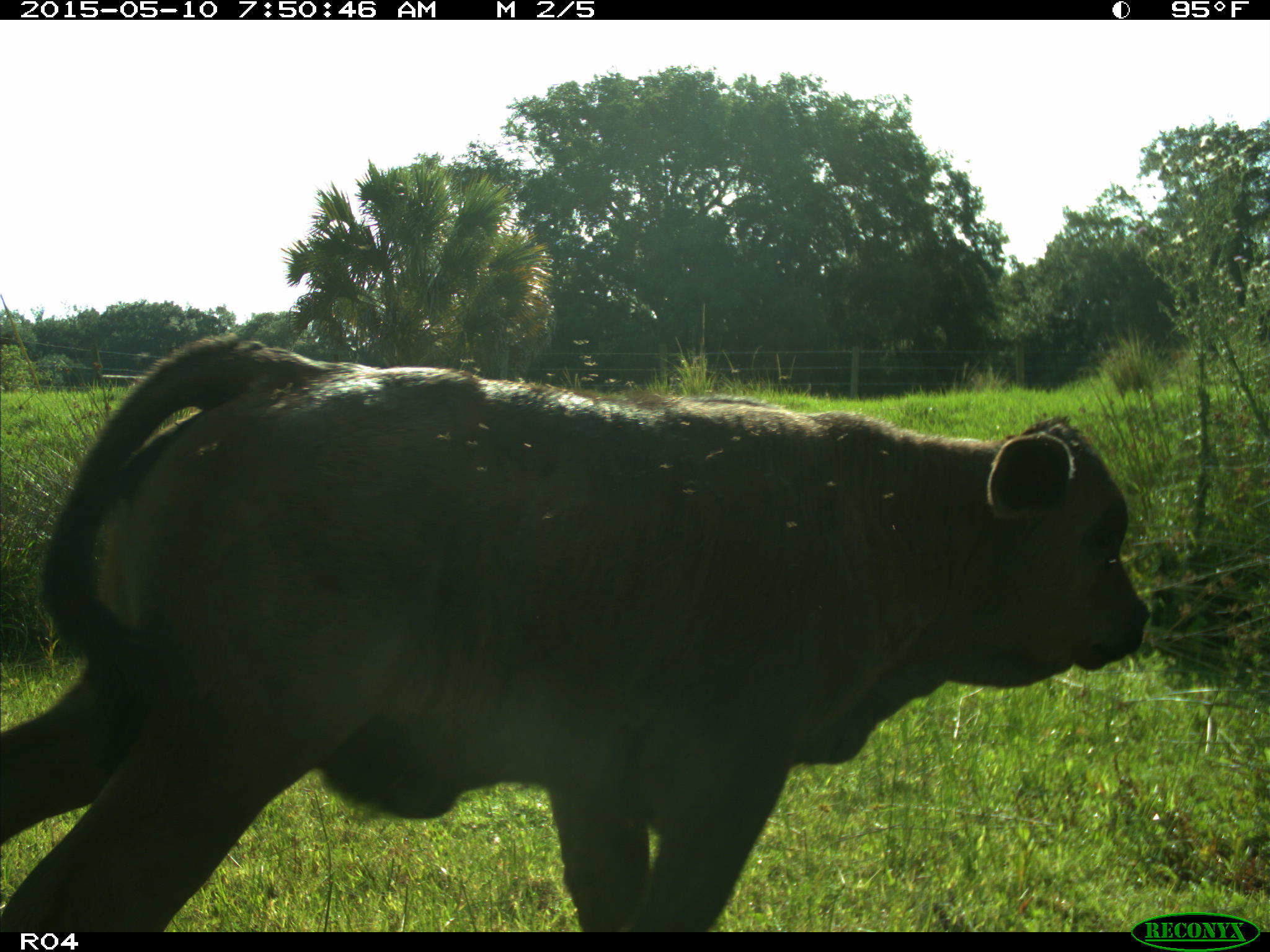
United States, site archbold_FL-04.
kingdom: Animalia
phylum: Chordata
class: Mammalia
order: Artiodactyla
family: Bovidae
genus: Bos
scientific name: Bos taurus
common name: domestic cow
Bos taurus (domestic cow).